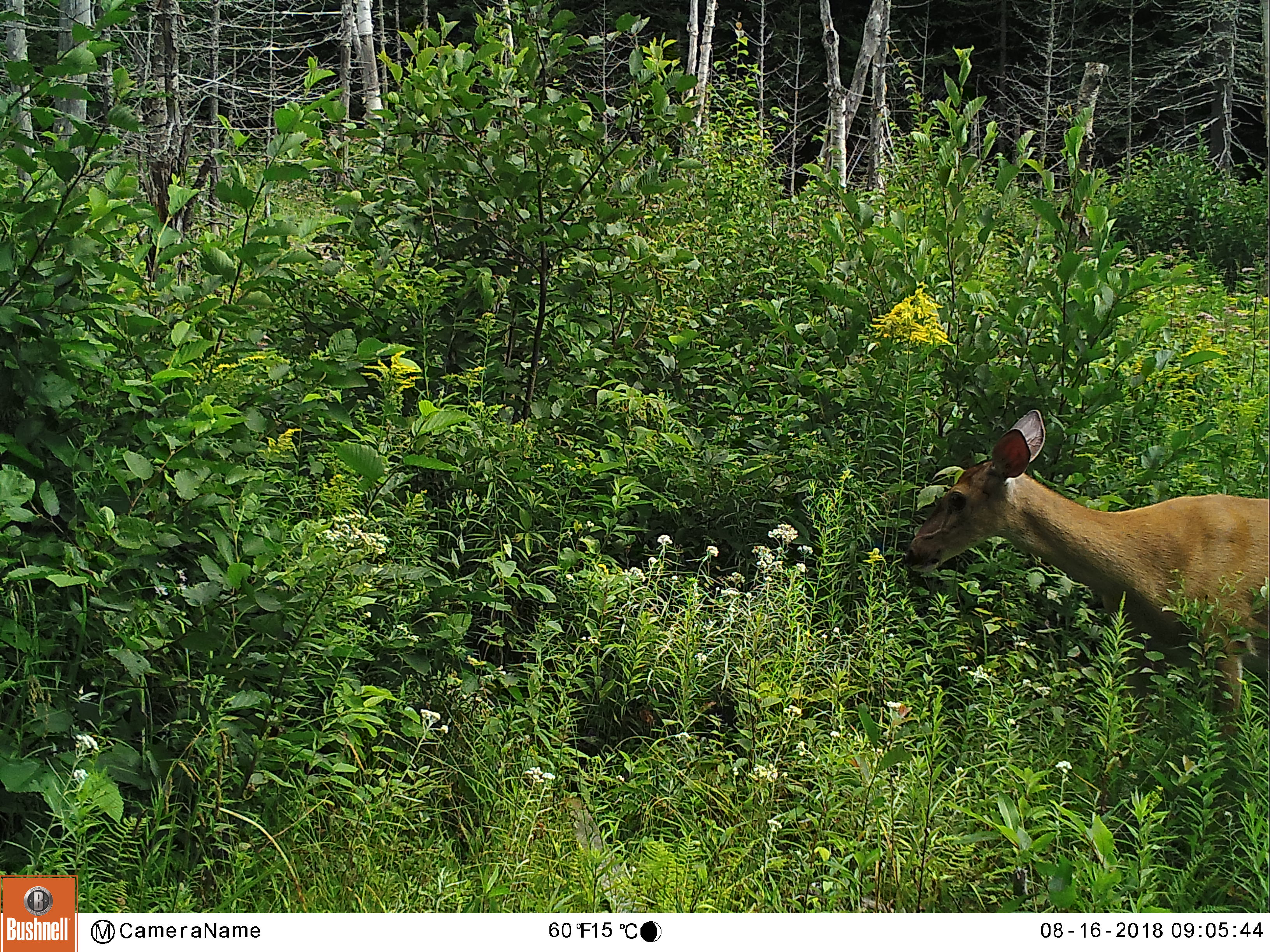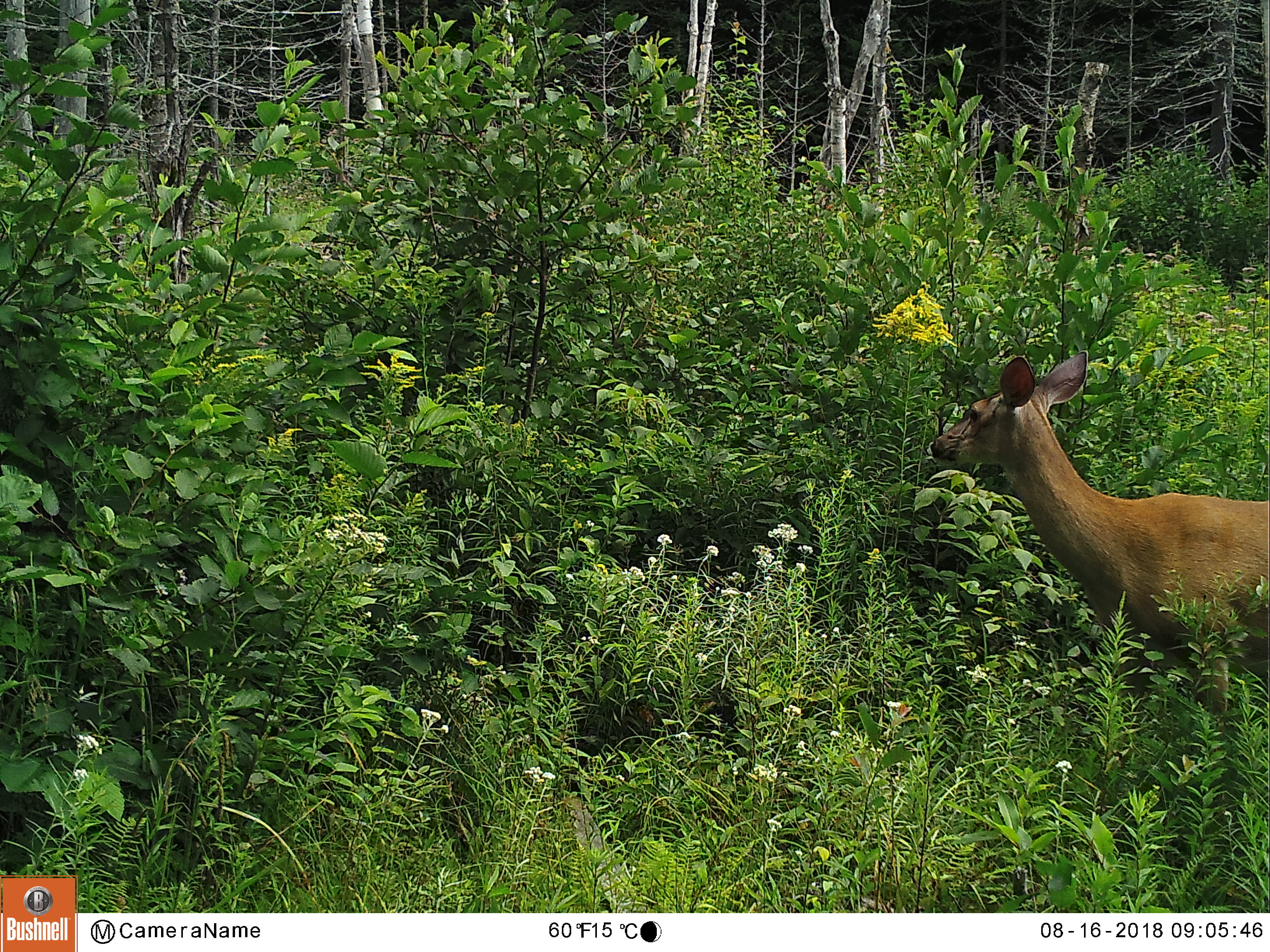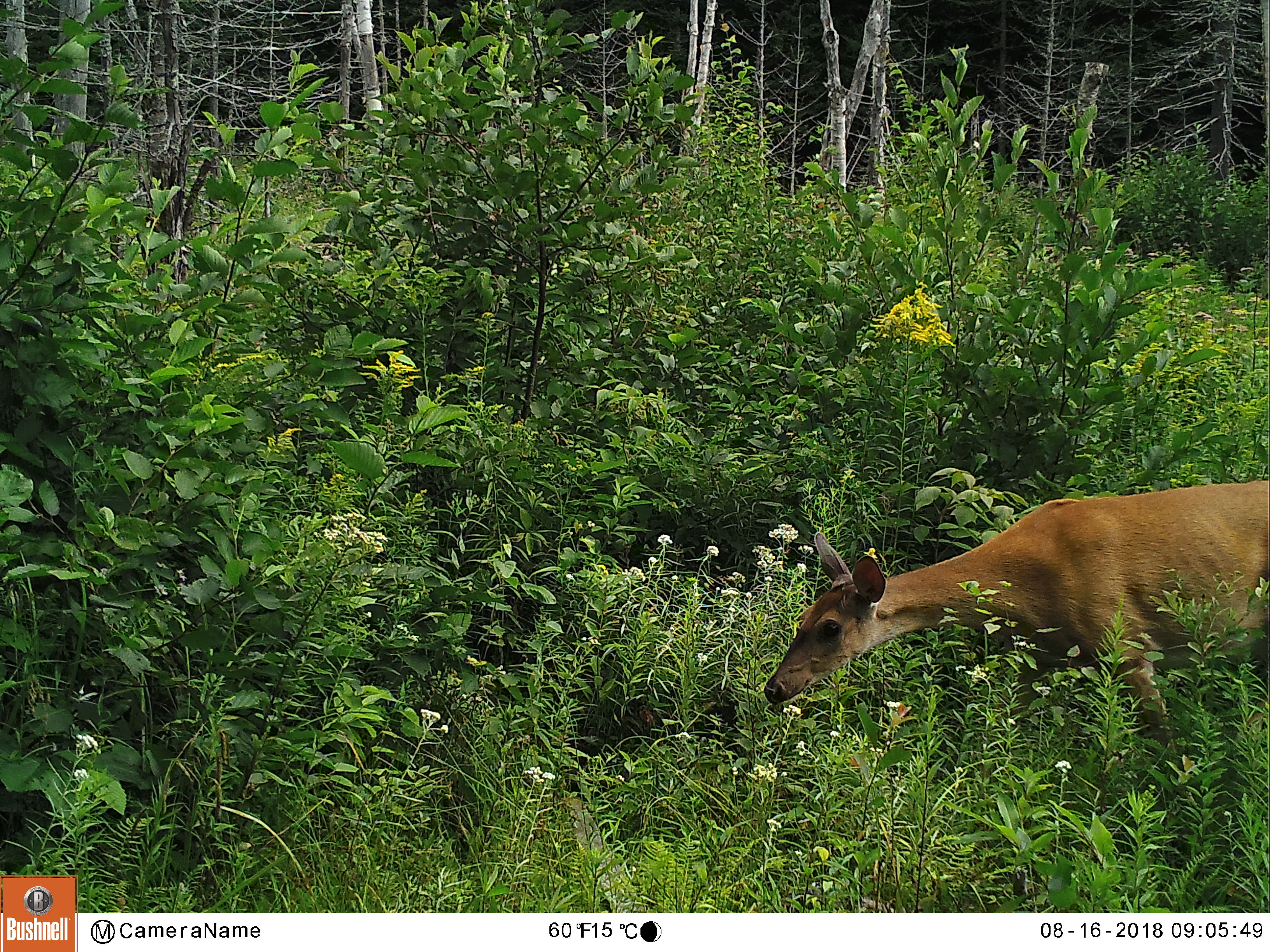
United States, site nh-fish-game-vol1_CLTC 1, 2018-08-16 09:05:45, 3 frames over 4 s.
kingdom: Animalia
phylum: Chordata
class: Mammalia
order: Artiodactyla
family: Cervidae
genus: Odocoileus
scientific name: Odocoileus virginianus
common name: white-tailed deer